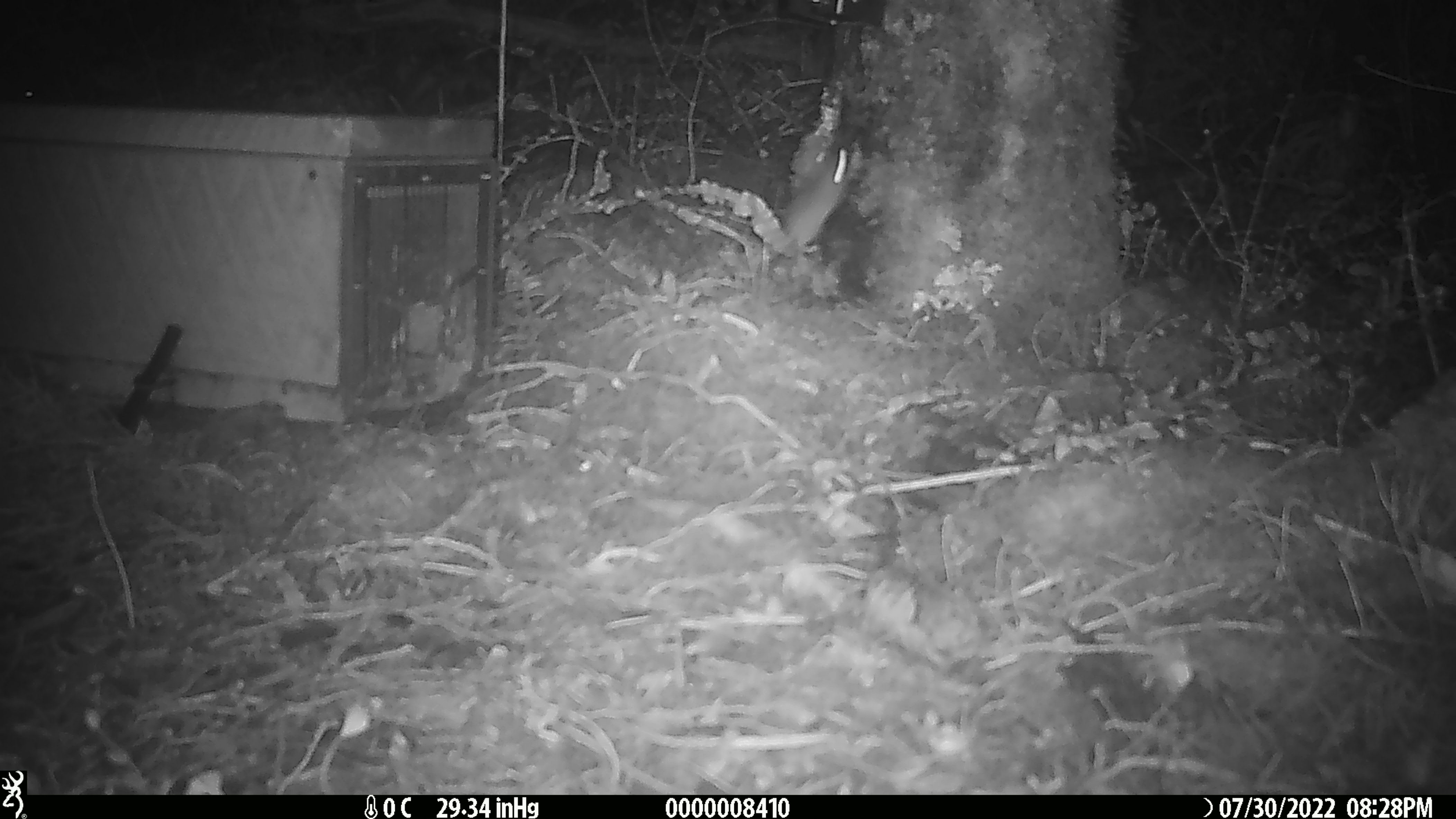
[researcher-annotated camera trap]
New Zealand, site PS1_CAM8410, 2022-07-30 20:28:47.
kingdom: Animalia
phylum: Chordata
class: Mammalia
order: Rodentia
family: Muridae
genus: Mus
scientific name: Mus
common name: mouse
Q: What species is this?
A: Mouse (Mus).